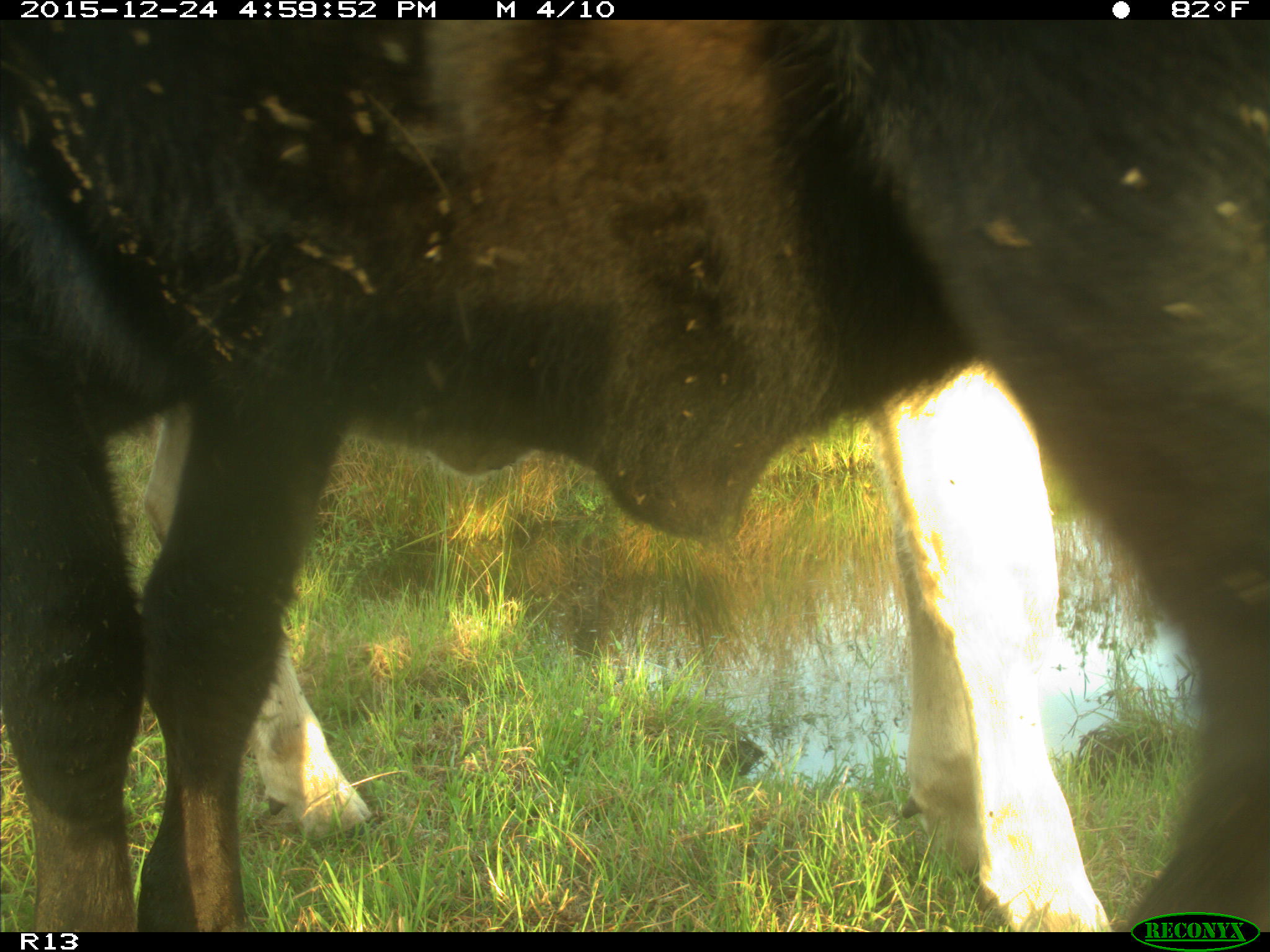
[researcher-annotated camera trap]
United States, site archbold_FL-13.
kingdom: Animalia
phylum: Chordata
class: Mammalia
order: Artiodactyla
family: Bovidae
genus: Bos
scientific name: Bos taurus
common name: domestic cow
Bos taurus (domestic cow).